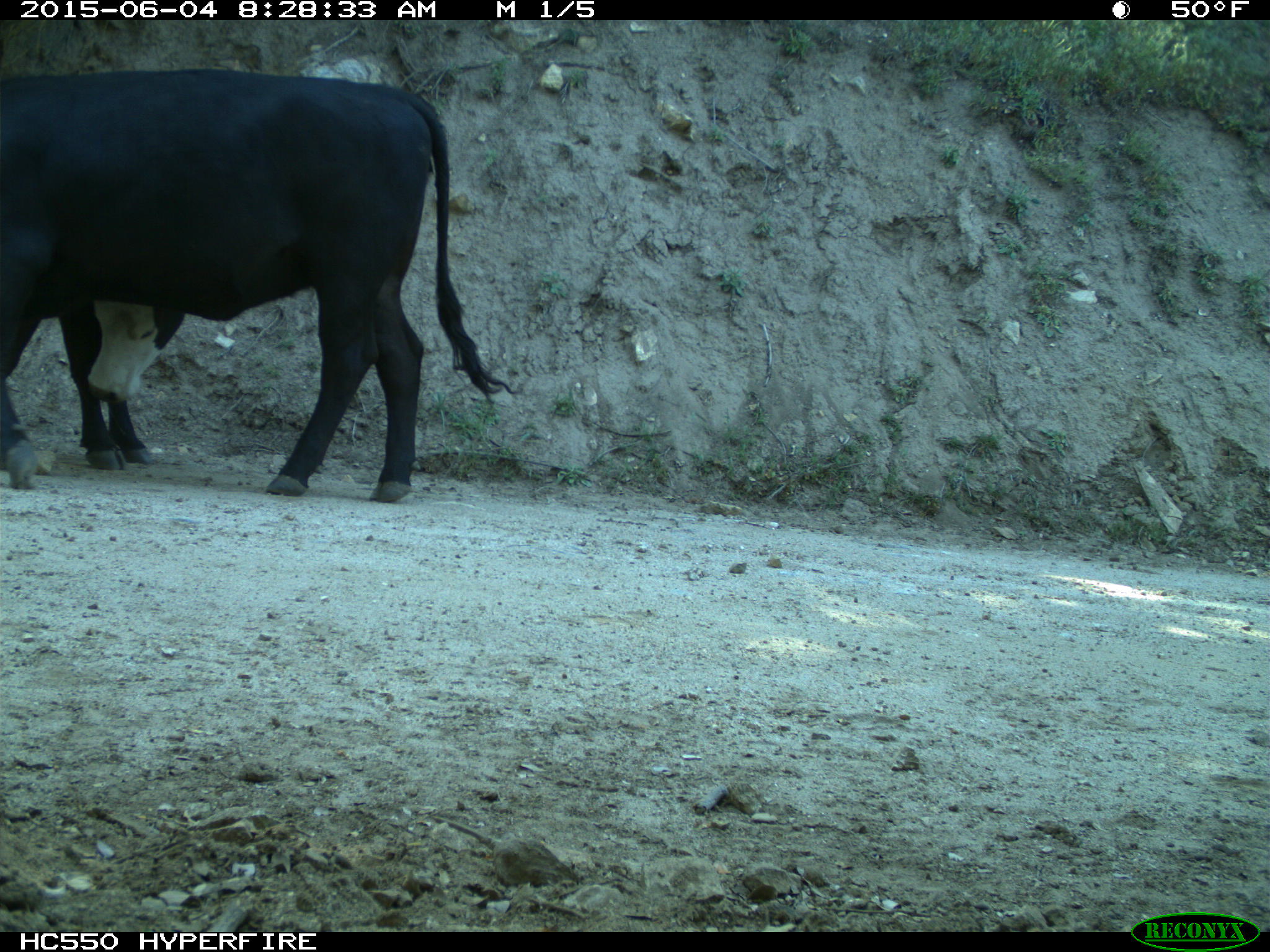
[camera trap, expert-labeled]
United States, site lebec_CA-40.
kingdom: Animalia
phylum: Chordata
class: Mammalia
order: Artiodactyla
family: Bovidae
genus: Bos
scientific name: Bos taurus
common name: domestic cow